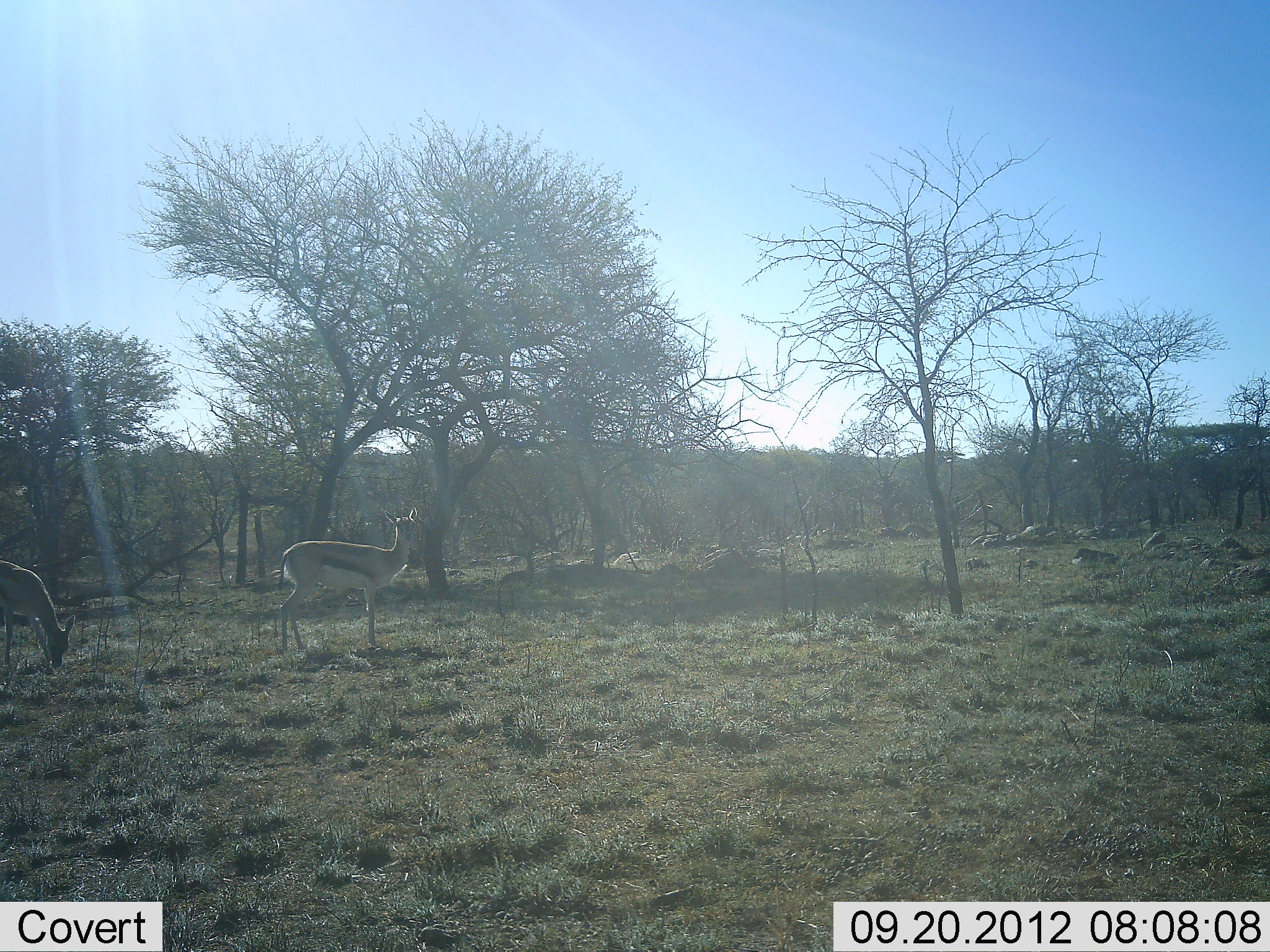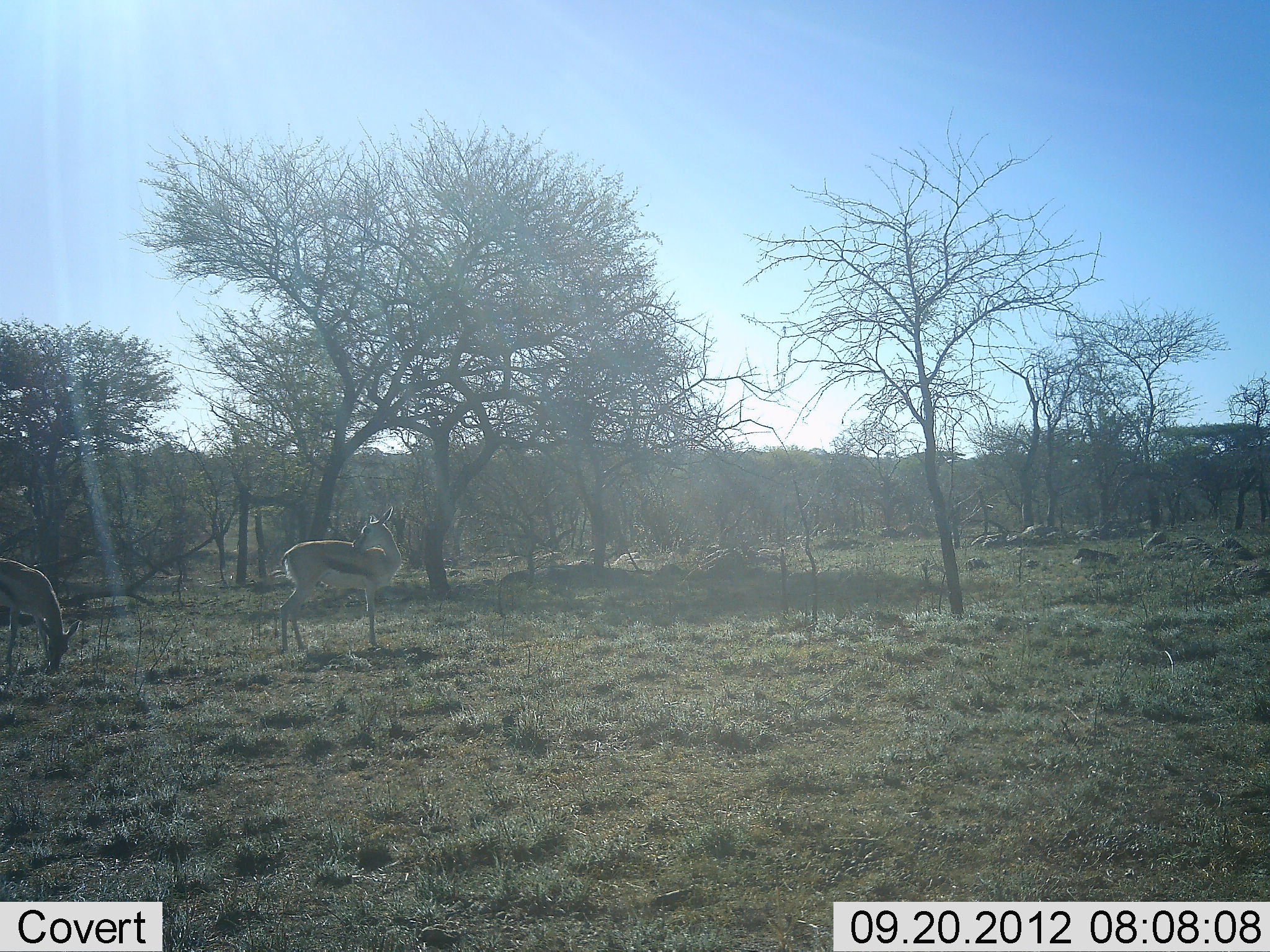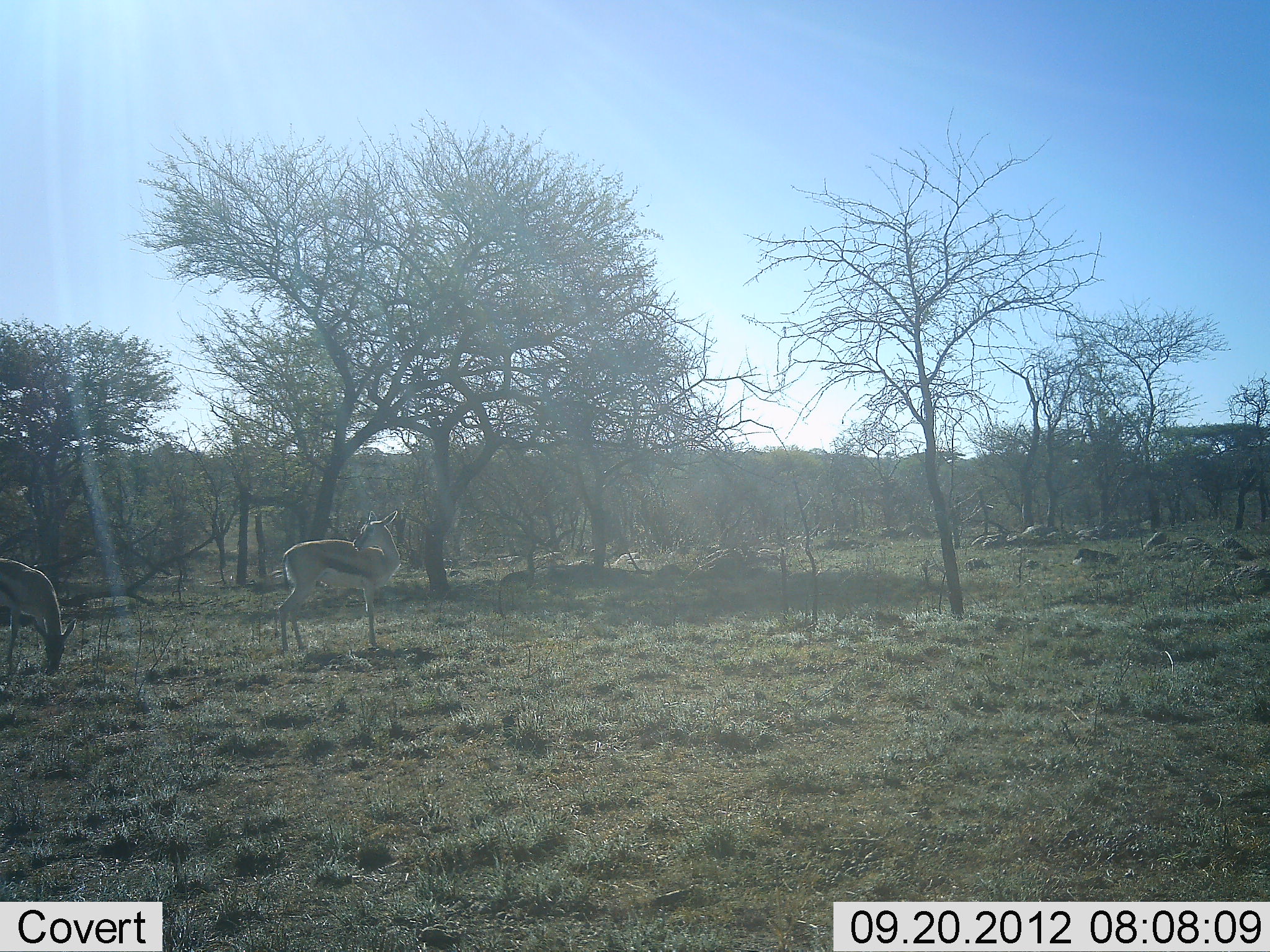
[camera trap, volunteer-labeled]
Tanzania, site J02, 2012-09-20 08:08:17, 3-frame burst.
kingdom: Animalia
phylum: Chordata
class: Mammalia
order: Artiodactyla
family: Bovidae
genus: Eudorcas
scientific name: Eudorcas thomsonii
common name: thomson's gazelle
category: gazellethomsons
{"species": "gazellethomsons (thomson's gazelle) (Eudorcas thomsonii)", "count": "2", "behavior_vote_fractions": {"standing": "90%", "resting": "10%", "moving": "0%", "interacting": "0%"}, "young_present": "0%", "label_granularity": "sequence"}